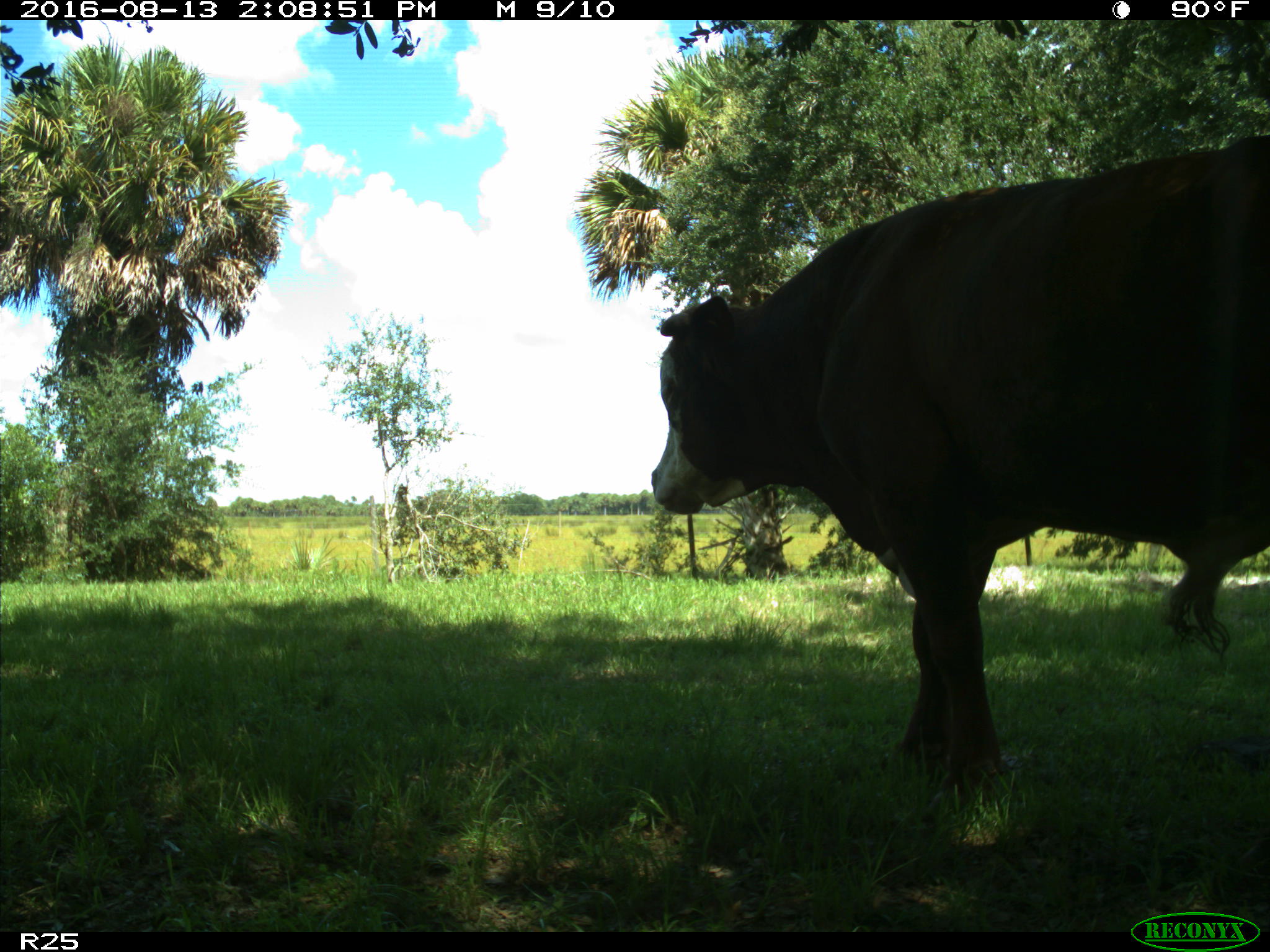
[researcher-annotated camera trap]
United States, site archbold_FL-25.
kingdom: Animalia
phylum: Chordata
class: Mammalia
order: Artiodactyla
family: Bovidae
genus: Bos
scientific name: Bos taurus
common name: domestic cow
Bos taurus (domestic cow).